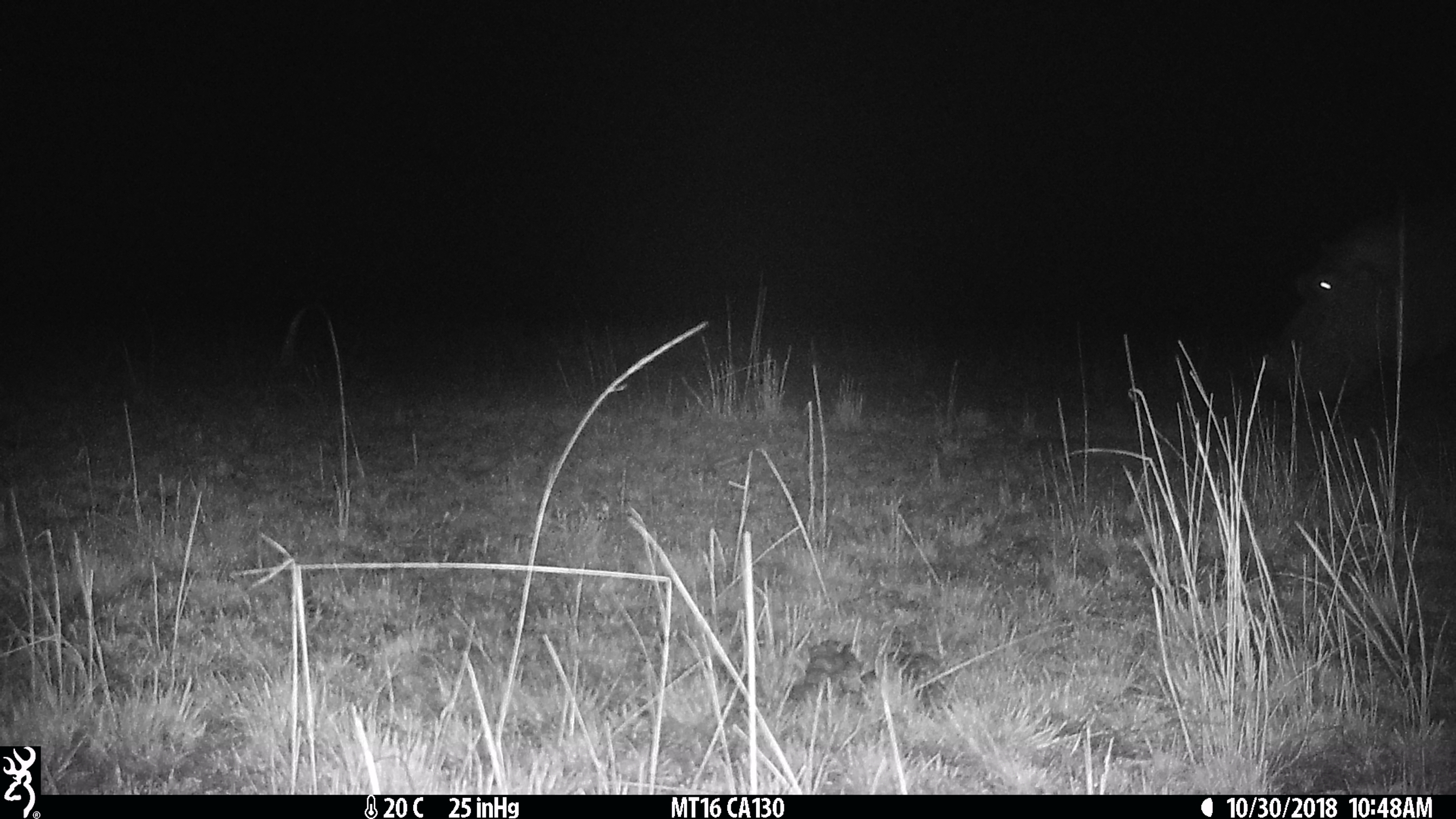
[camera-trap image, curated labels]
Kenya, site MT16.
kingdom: Animalia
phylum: Chordata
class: Mammalia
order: Artiodactyla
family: Hippopotamidae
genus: Hippopotamus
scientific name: Hippopotamus amphibius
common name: hippopotamus